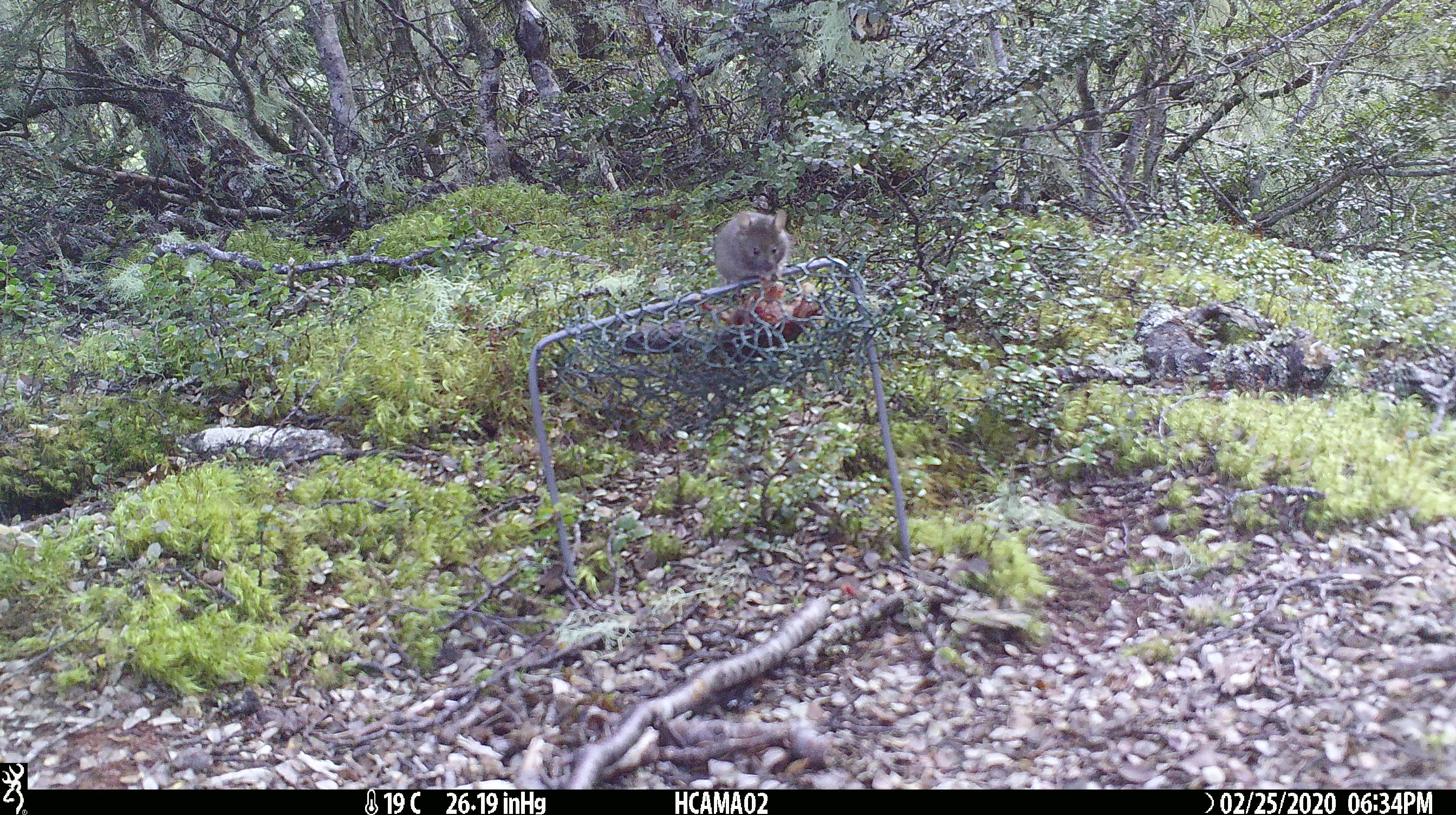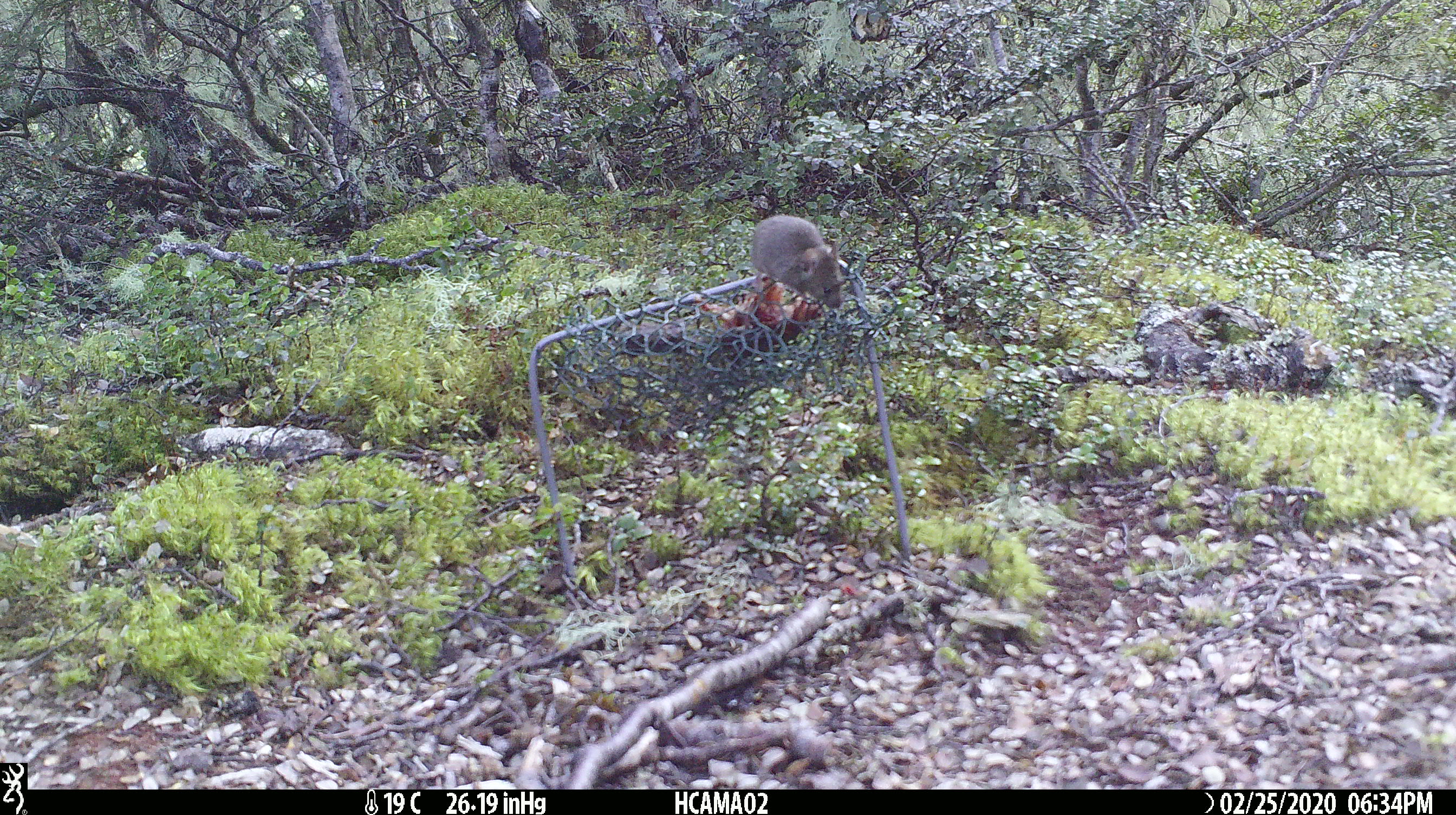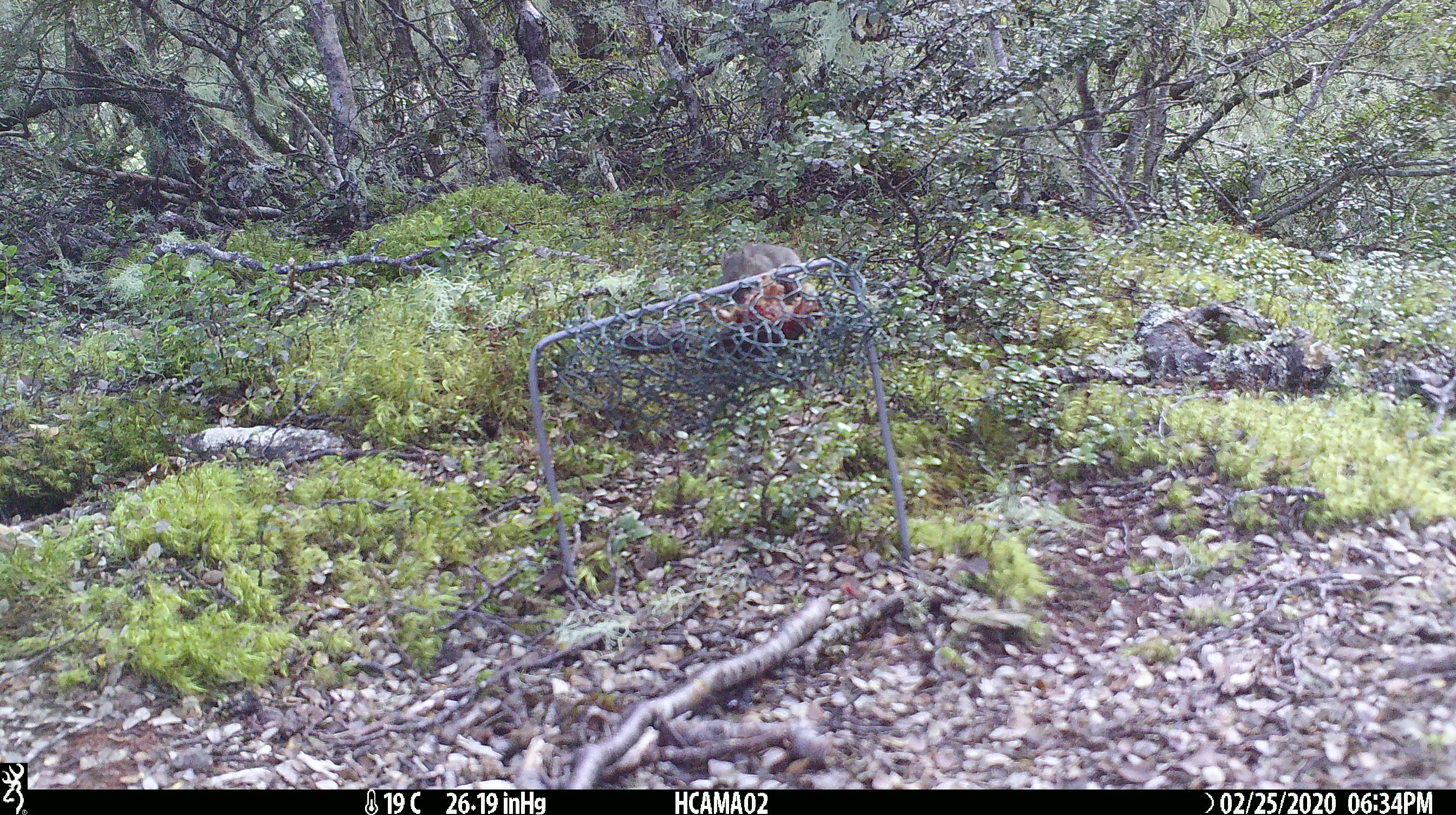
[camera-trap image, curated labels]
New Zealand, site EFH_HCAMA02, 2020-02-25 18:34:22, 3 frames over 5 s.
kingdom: Animalia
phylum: Chordata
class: Mammalia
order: Rodentia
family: Muridae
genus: Mus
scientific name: Mus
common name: mouse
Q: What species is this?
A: Mouse (Mus).